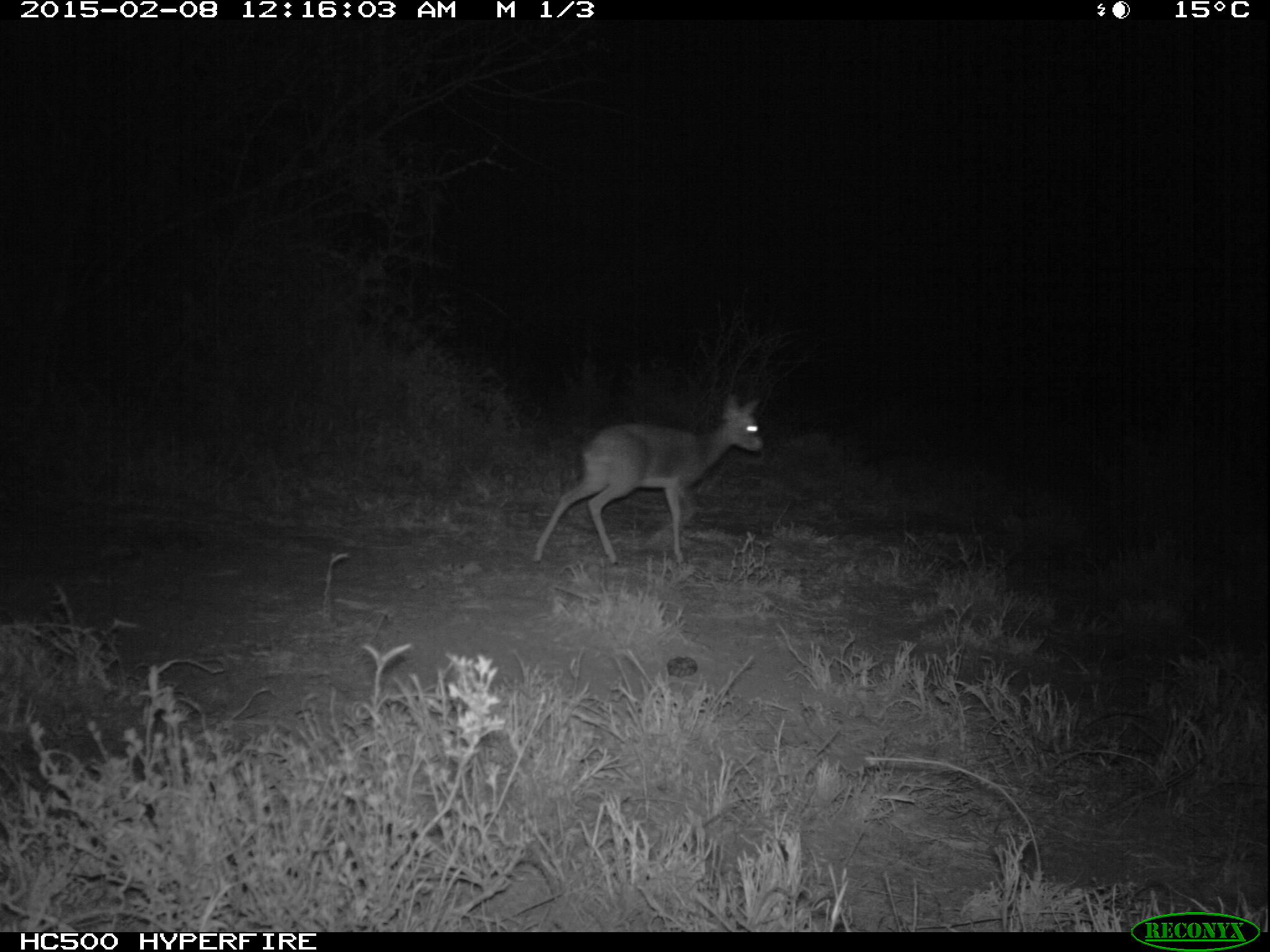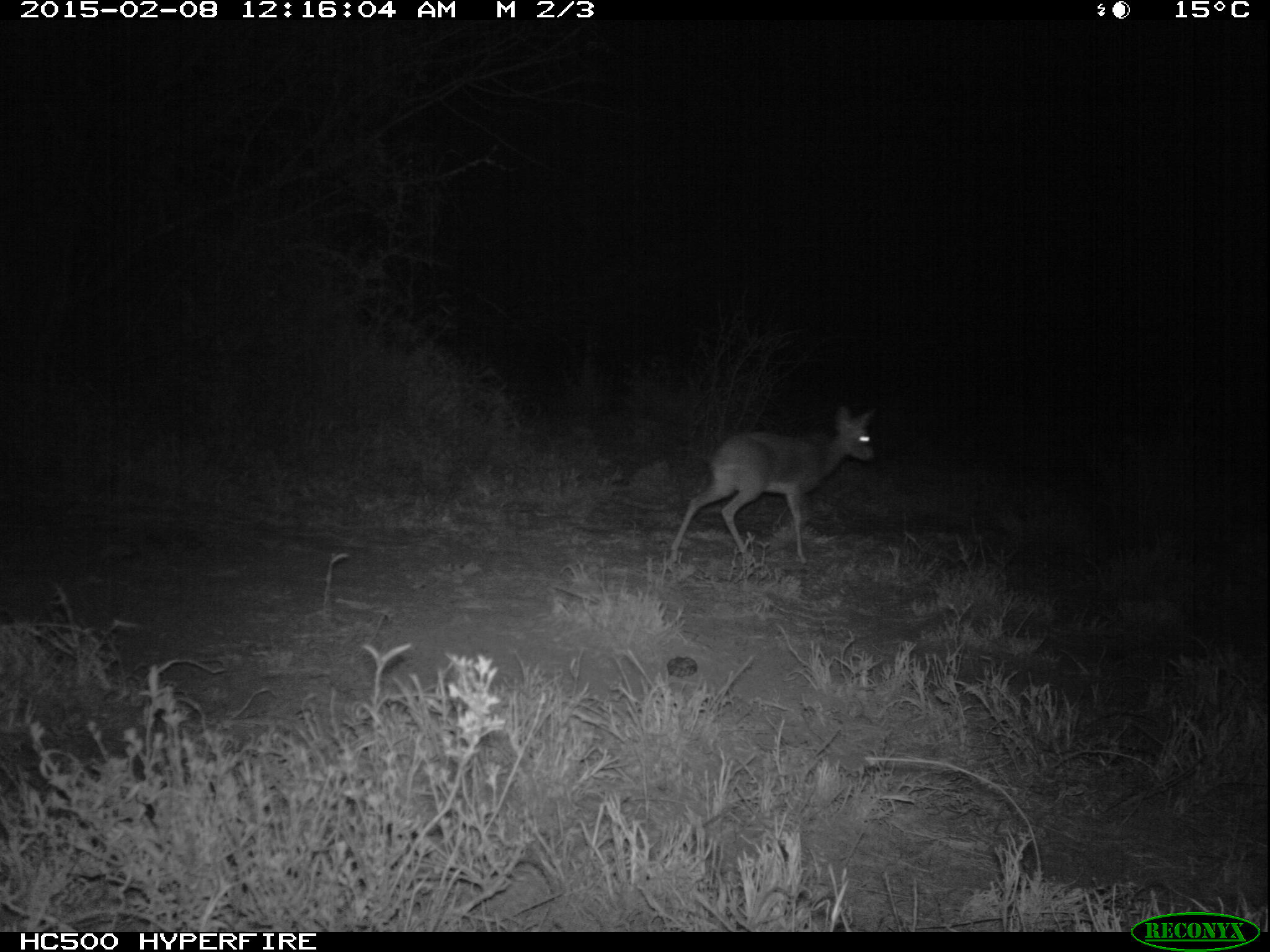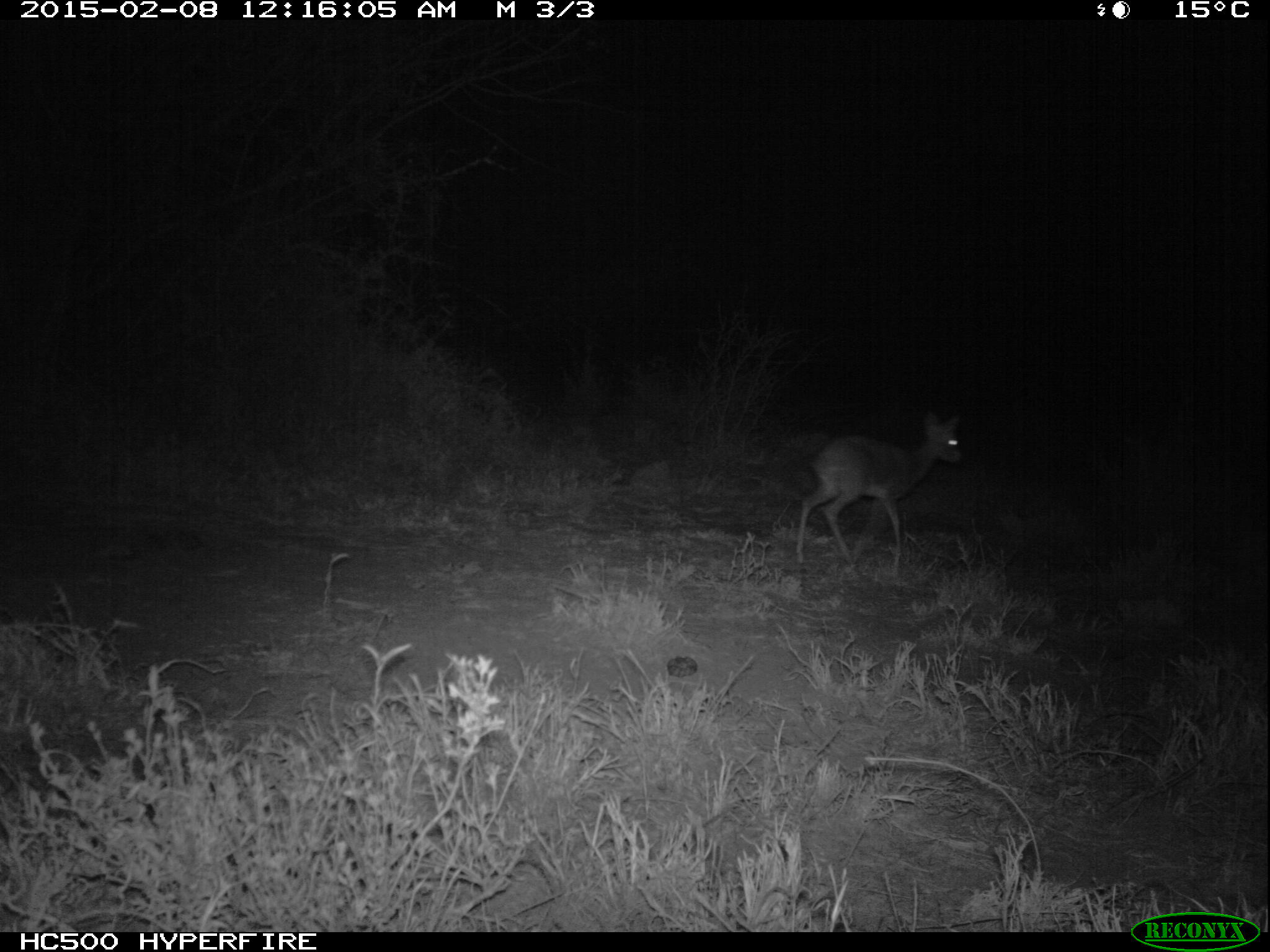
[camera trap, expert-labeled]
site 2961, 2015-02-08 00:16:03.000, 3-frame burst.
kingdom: Animalia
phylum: Chordata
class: Mammalia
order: Artiodactyla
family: Bovidae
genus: Madoqua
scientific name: Madoqua guentheri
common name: günther's dik-dik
Madoqua guentheri (günther's dik-dik), count 1.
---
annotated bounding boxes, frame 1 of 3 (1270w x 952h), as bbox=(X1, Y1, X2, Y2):
madoqua guentheri: bbox=(535, 392, 763, 566)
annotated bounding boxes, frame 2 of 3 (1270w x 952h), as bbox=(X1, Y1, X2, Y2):
madoqua guentheri: bbox=(667, 407, 875, 569)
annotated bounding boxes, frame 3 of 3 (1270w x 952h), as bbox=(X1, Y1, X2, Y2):
madoqua guentheri: bbox=(792, 411, 962, 566)